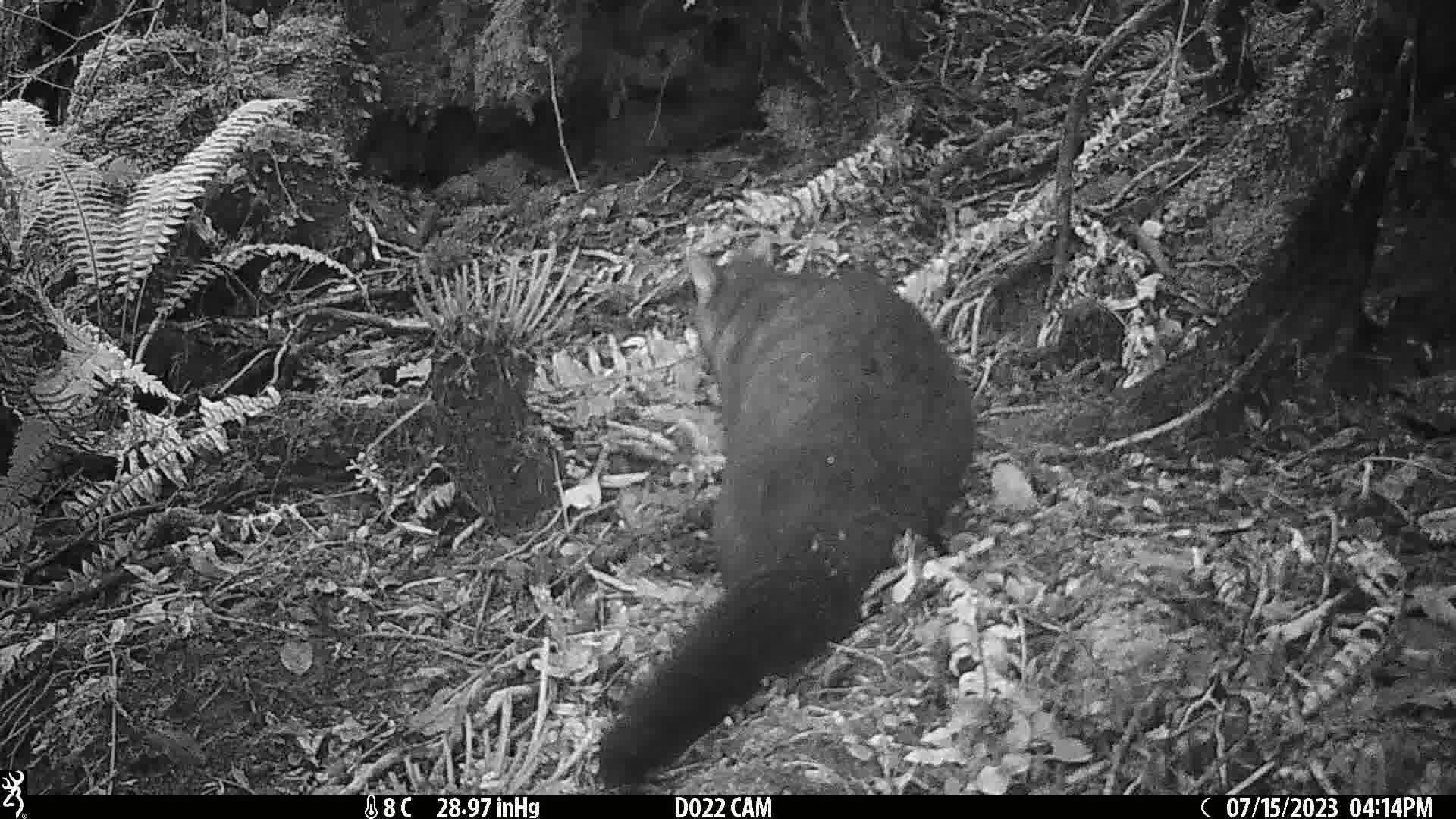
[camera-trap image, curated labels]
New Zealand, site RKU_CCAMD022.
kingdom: Animalia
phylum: Chordata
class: Mammalia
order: Diprotodontia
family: Phalangeridae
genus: Trichosurus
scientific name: Trichosurus vulpecula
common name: common brushtail possum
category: possum